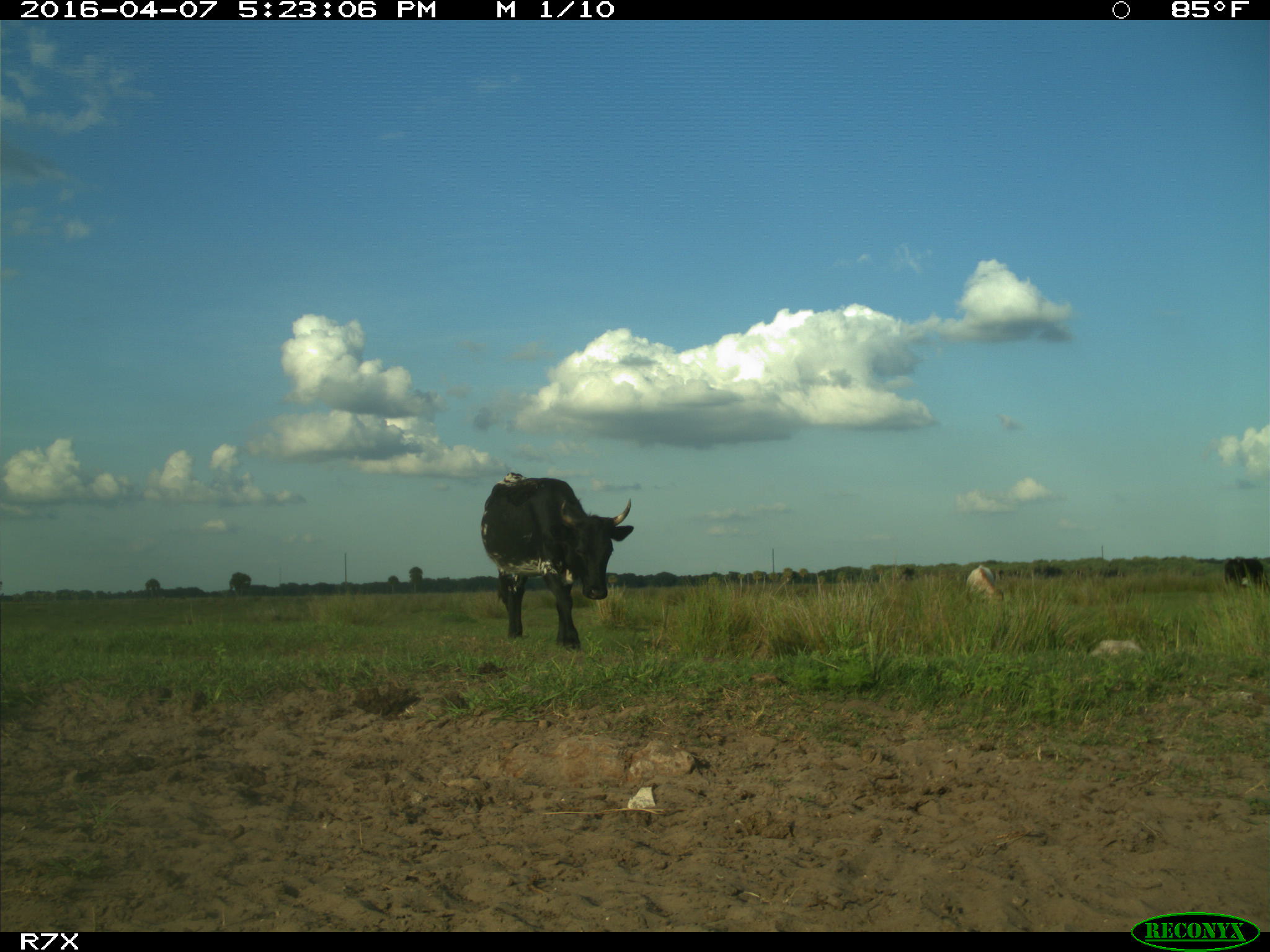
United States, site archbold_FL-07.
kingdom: Animalia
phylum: Chordata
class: Mammalia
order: Artiodactyla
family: Bovidae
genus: Bos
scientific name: Bos taurus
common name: domestic cow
Bos taurus (domestic cow).